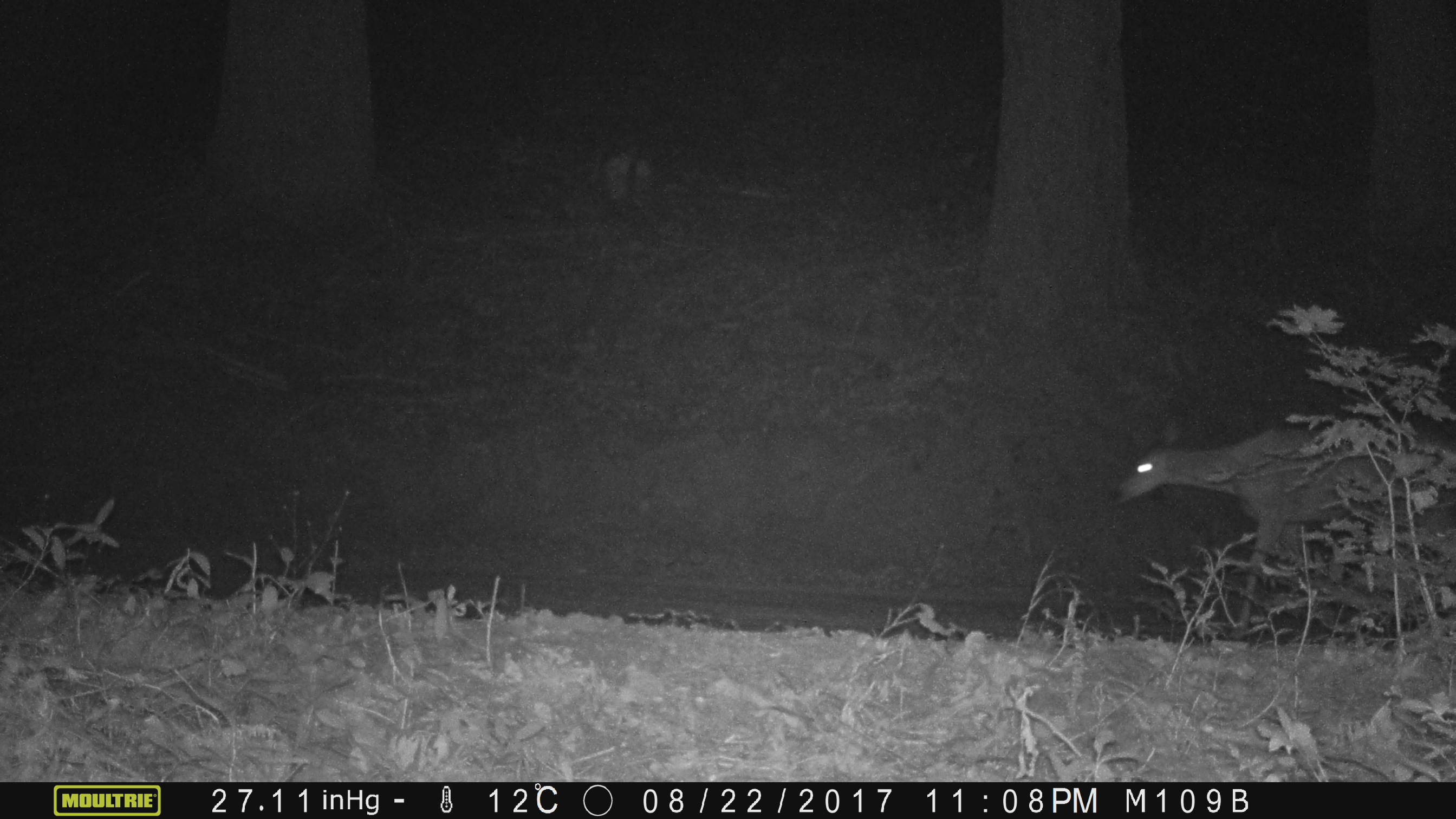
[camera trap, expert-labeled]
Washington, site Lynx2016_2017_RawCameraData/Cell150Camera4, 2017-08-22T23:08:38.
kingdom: Animalia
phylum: Chordata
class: Mammalia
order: Artiodactyla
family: Cervidae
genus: Odocoileus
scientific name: Odocoileus hemionus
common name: mule deer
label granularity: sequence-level